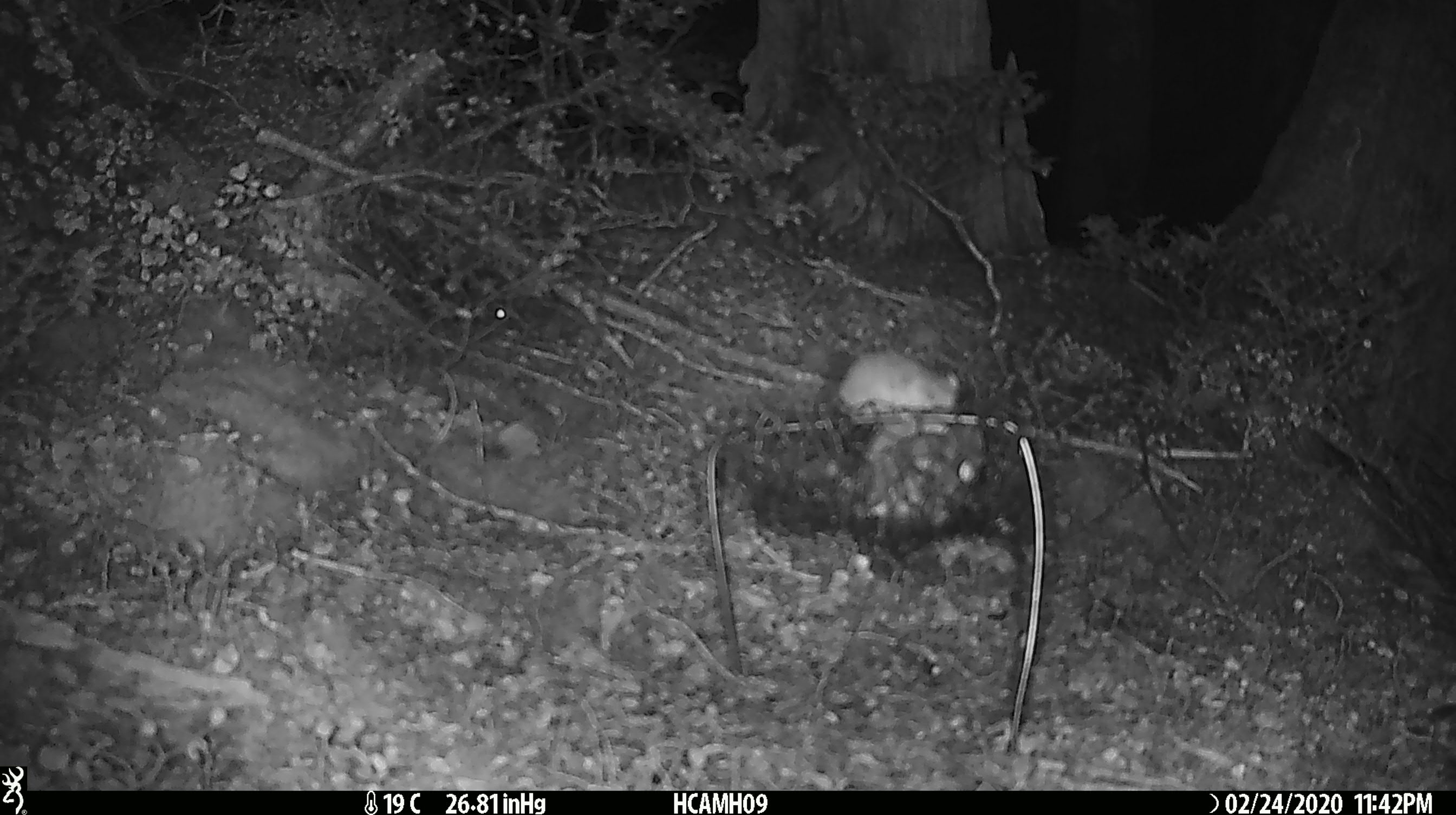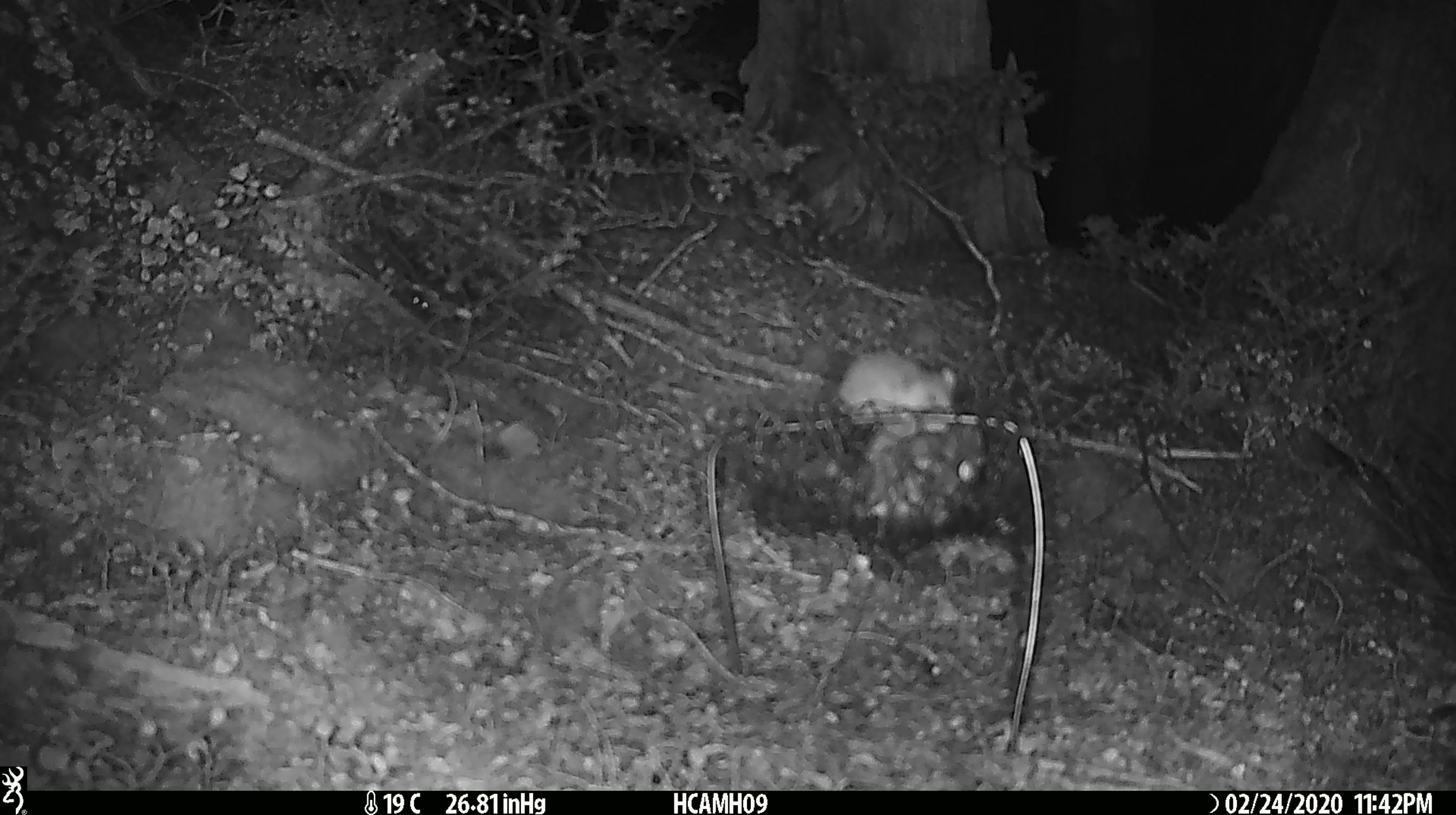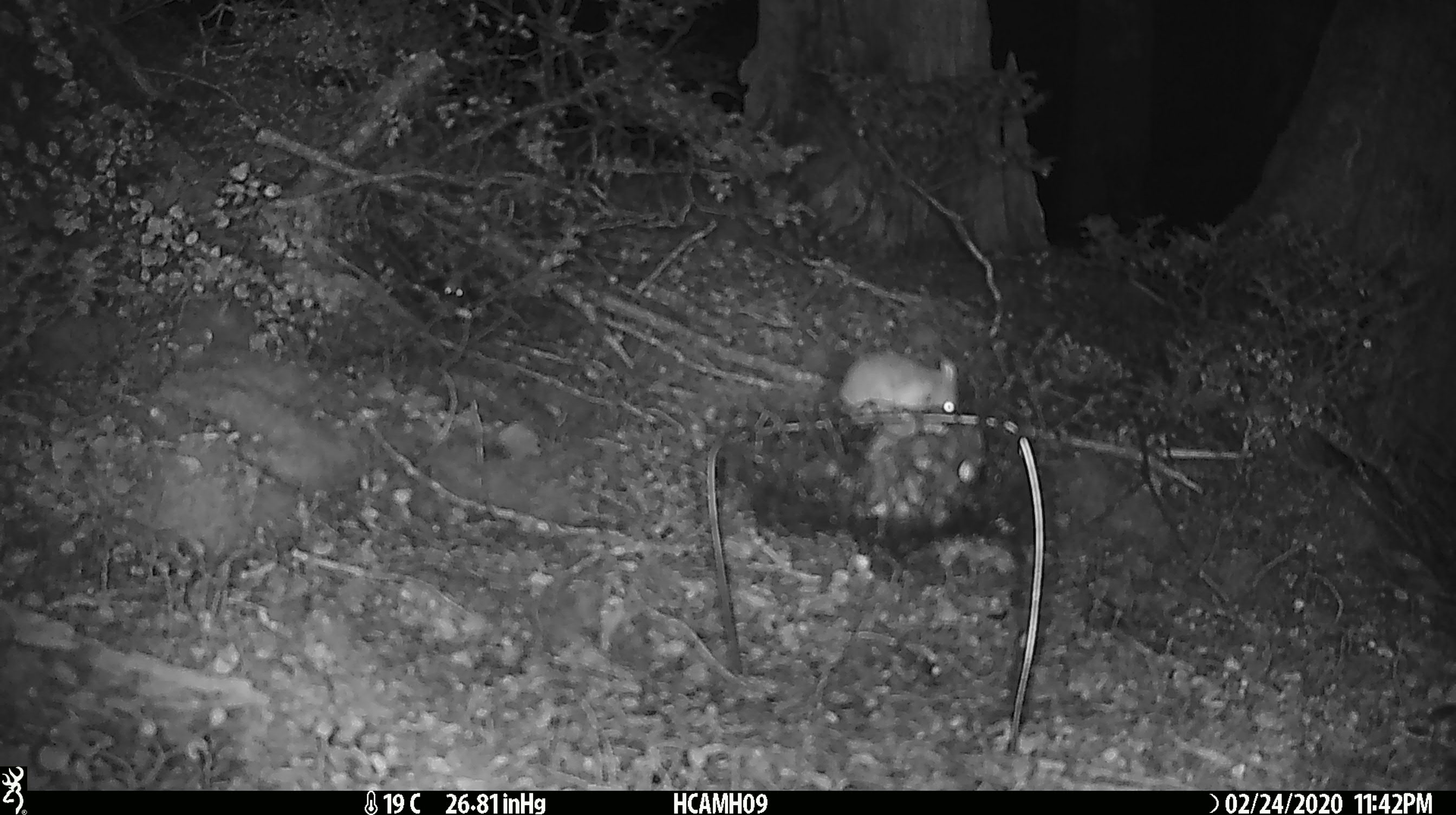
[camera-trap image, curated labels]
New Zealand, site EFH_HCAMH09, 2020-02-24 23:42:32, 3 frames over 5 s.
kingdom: Animalia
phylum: Chordata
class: Mammalia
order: Rodentia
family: Muridae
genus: Mus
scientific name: Mus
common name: mouse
Mouse (Mus).